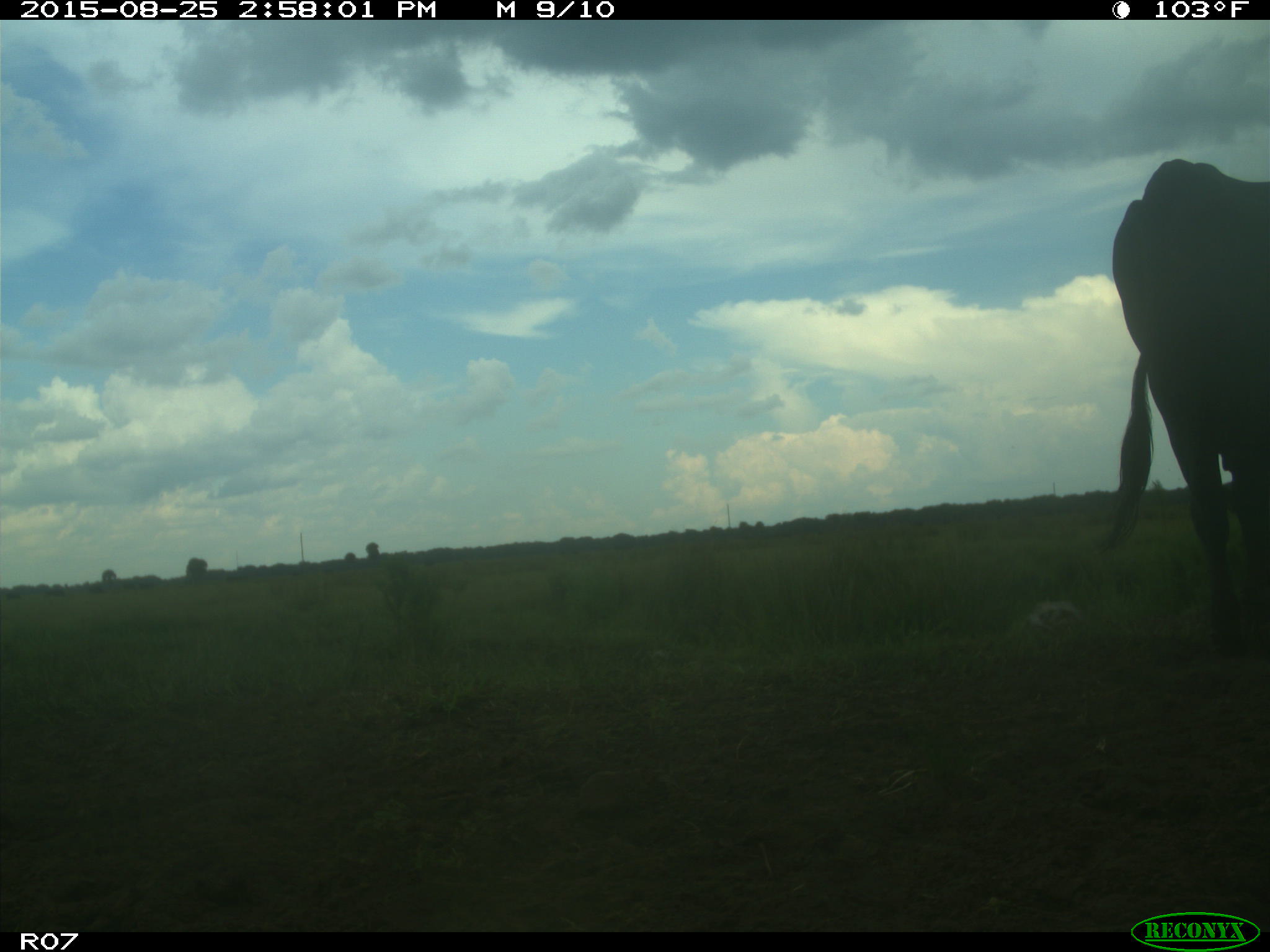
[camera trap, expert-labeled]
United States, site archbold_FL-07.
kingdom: Animalia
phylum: Chordata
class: Mammalia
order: Artiodactyla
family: Bovidae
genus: Bos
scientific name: Bos taurus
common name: domestic cow